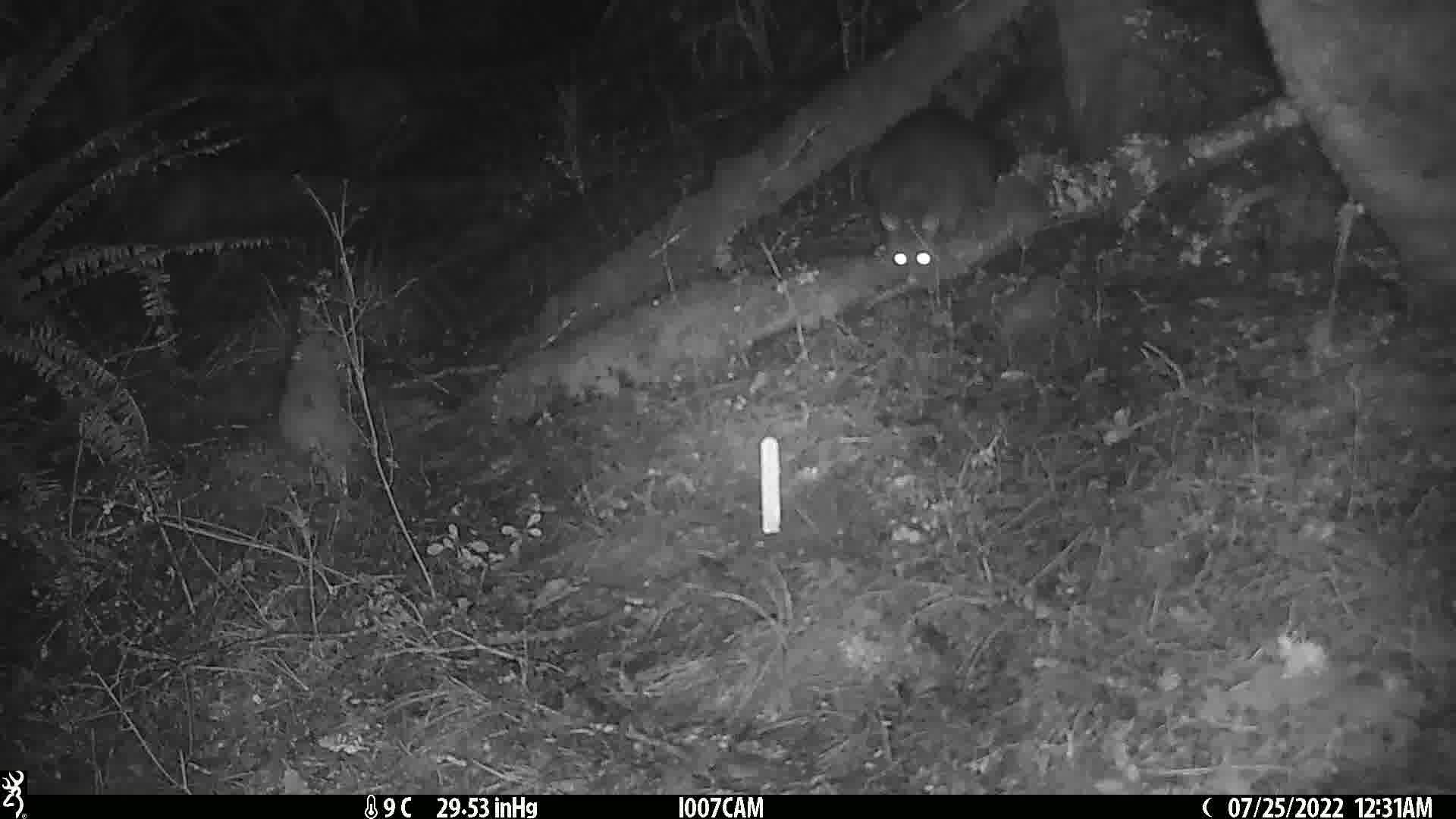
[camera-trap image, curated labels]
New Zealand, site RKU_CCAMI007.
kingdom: Animalia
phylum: Chordata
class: Mammalia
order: Diprotodontia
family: Phalangeridae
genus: Trichosurus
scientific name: Trichosurus vulpecula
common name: common brushtail possum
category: possum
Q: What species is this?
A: Possum (common brushtail possum) (Trichosurus vulpecula).